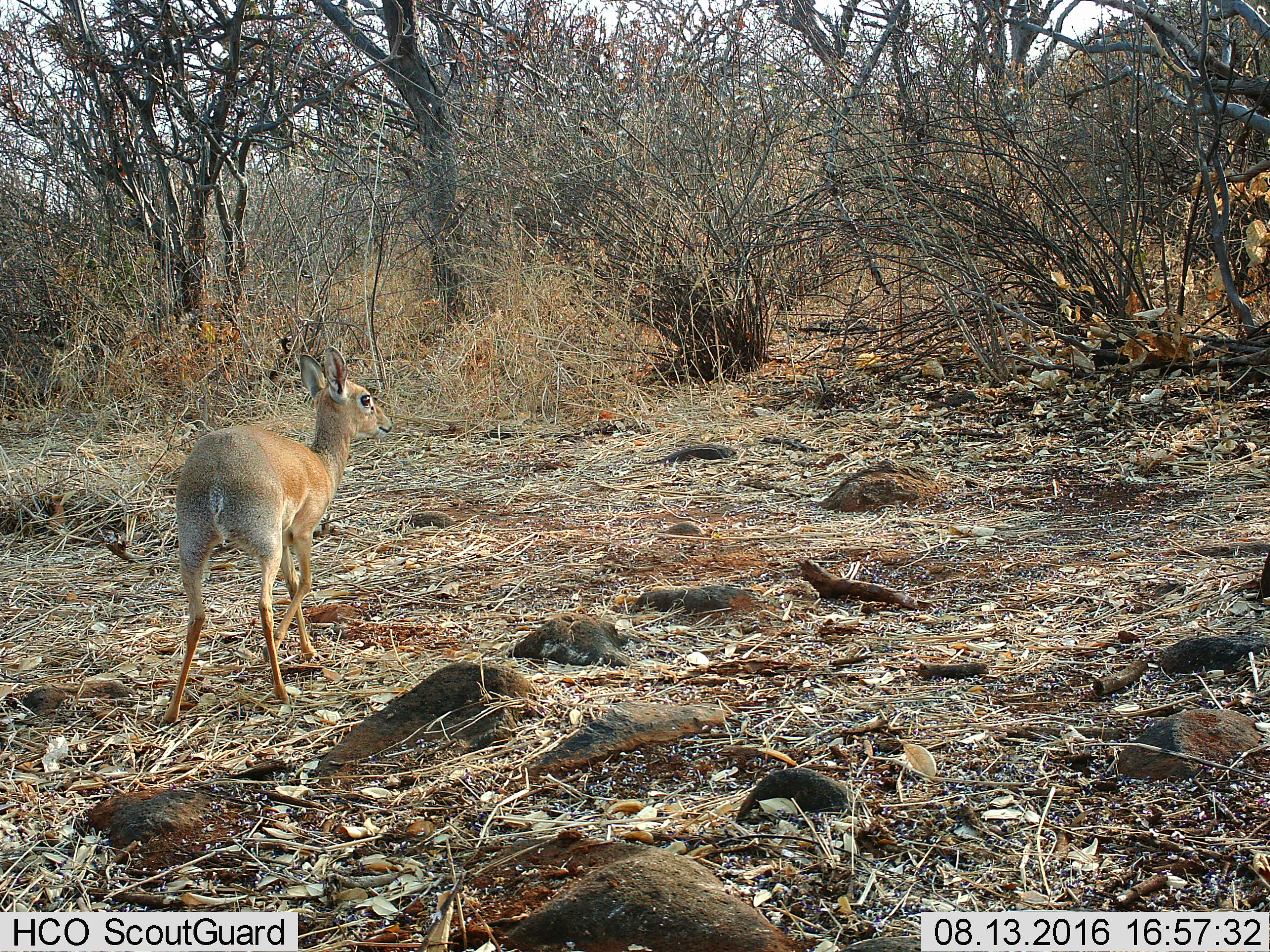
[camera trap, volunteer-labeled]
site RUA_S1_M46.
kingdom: Animalia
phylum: Chordata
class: Mammalia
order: Artiodactyla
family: Bovidae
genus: Madoqua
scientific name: Madoqua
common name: dik-dik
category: dikdik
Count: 1.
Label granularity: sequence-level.